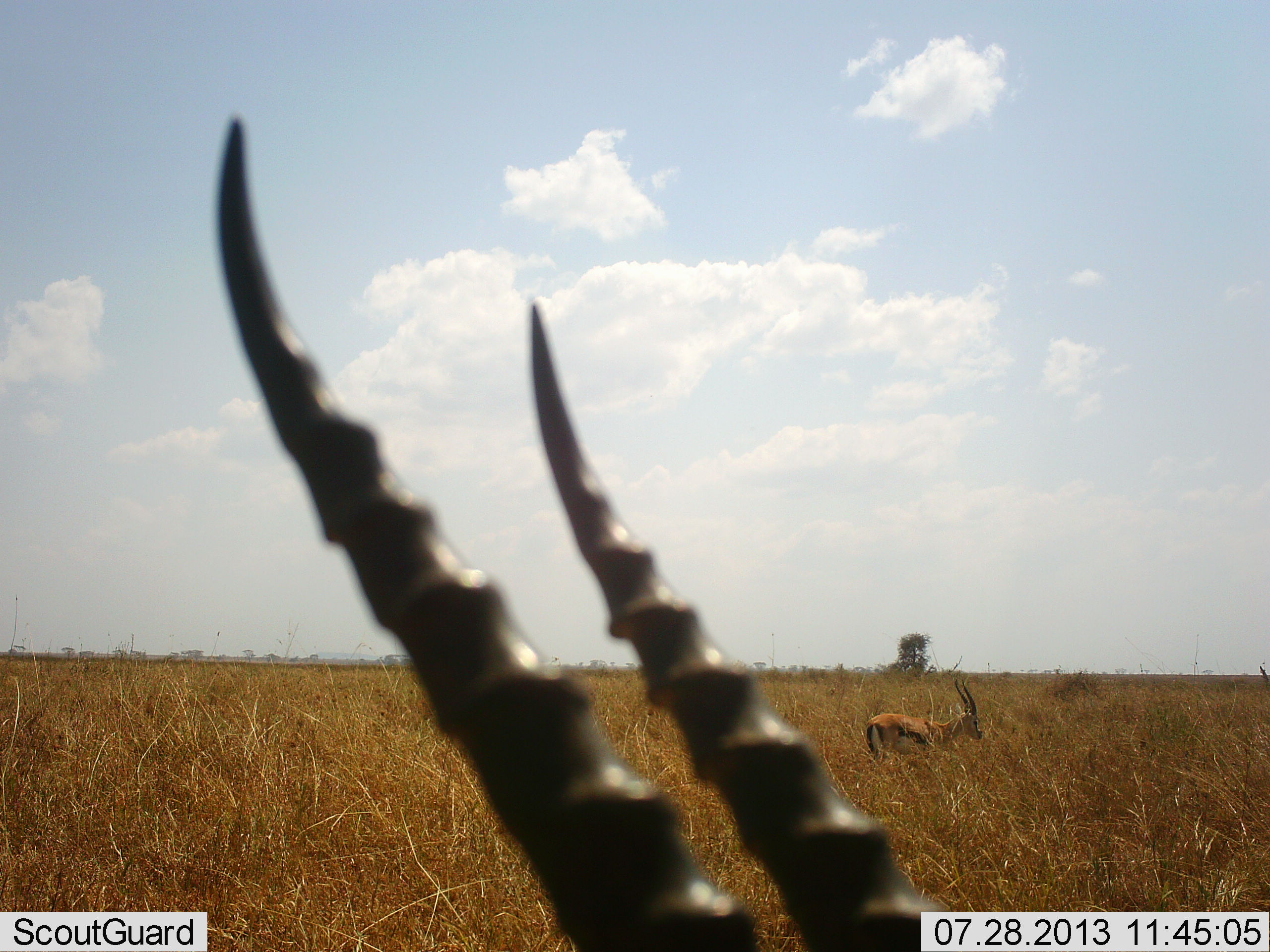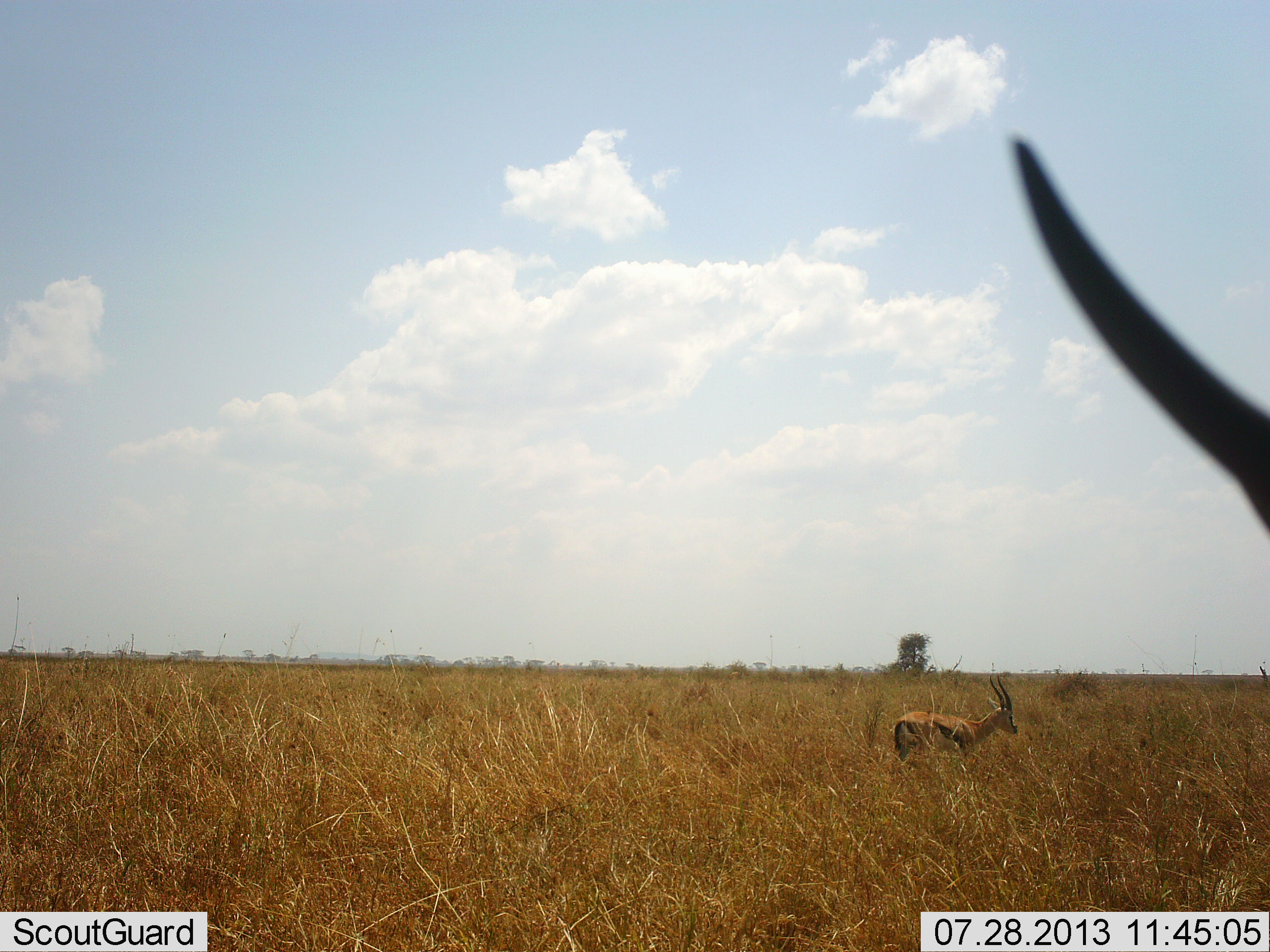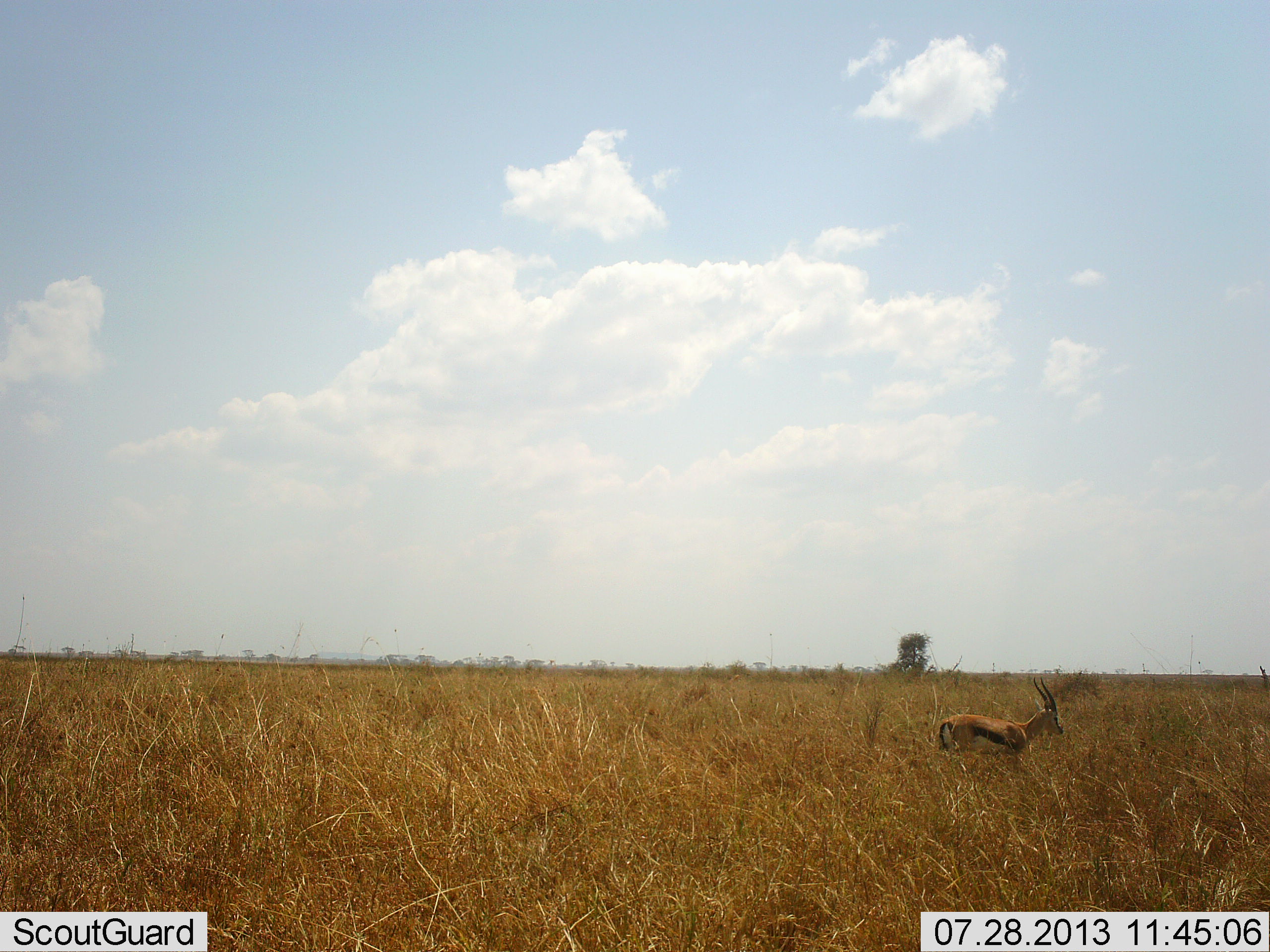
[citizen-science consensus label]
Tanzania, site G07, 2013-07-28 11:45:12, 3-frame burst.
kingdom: Animalia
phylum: Chordata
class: Mammalia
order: Artiodactyla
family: Bovidae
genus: Eudorcas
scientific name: Eudorcas thomsonii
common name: thomson's gazelle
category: gazellethomsons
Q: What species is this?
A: Gazellethomsons (thomson's gazelle) (Eudorcas thomsonii).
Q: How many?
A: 2.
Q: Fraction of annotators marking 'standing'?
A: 19%.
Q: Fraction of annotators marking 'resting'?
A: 0%.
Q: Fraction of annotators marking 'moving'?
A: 85%.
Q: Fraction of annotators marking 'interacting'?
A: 4%.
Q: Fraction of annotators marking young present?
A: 0%.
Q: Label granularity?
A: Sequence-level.